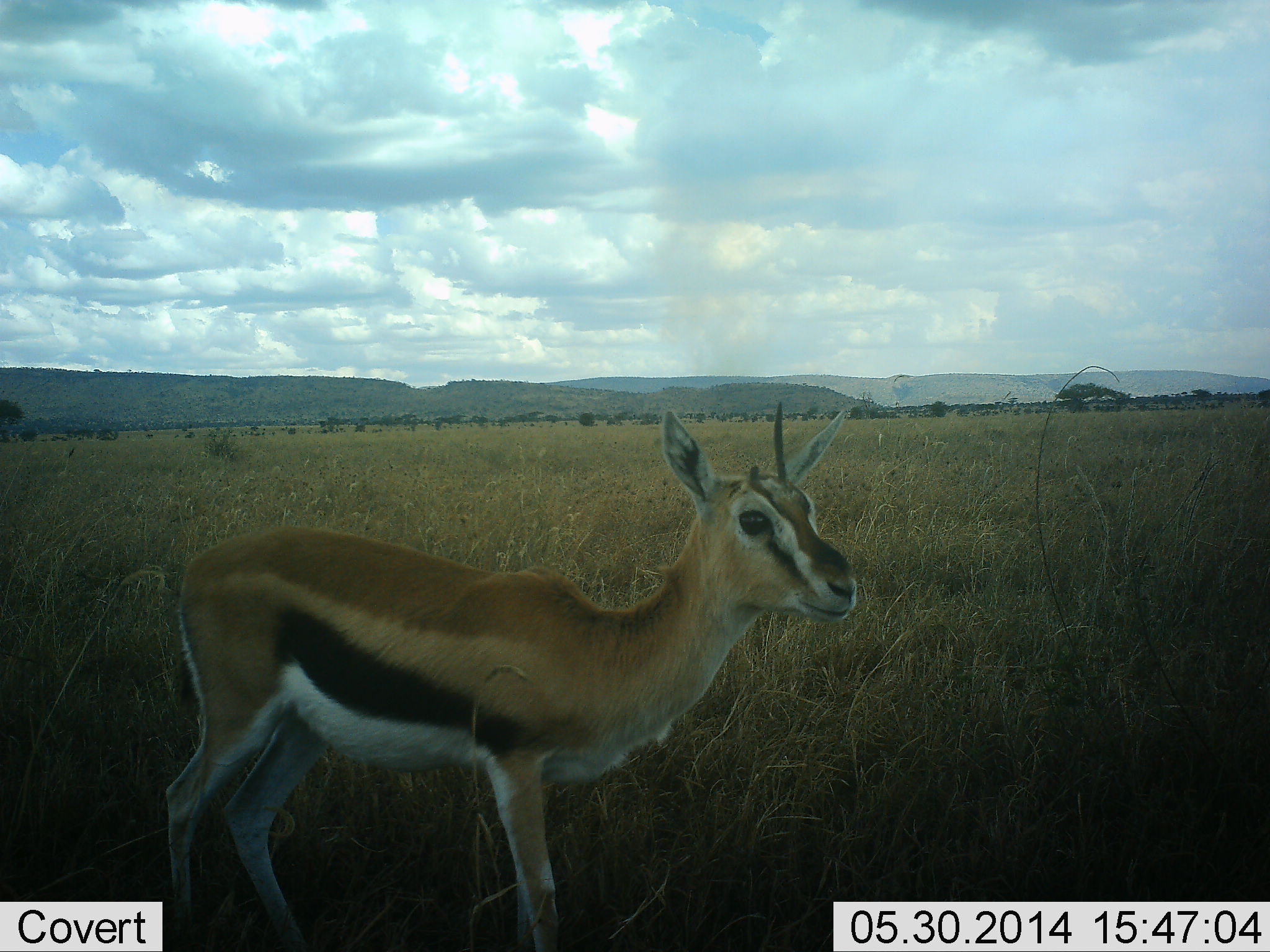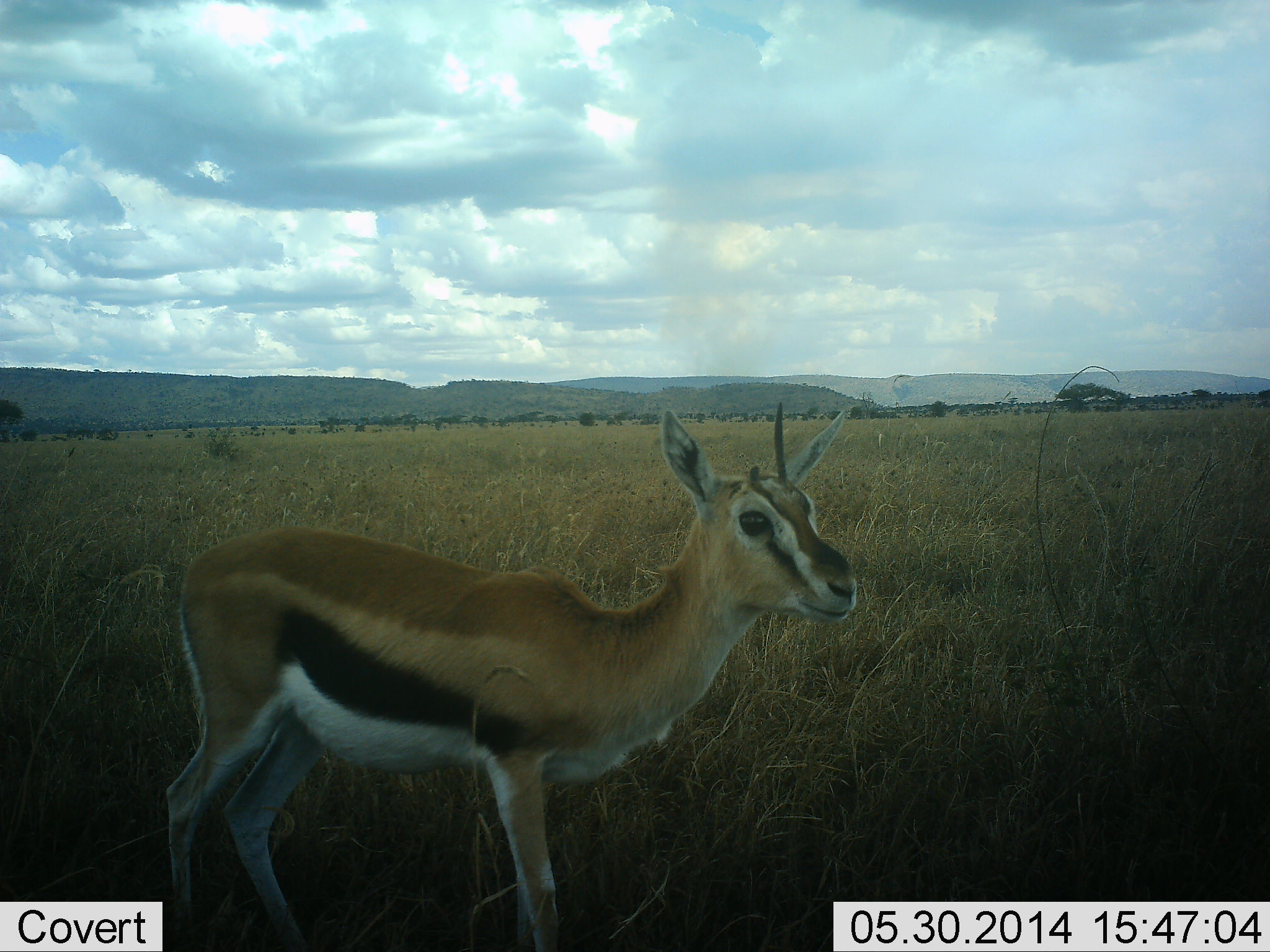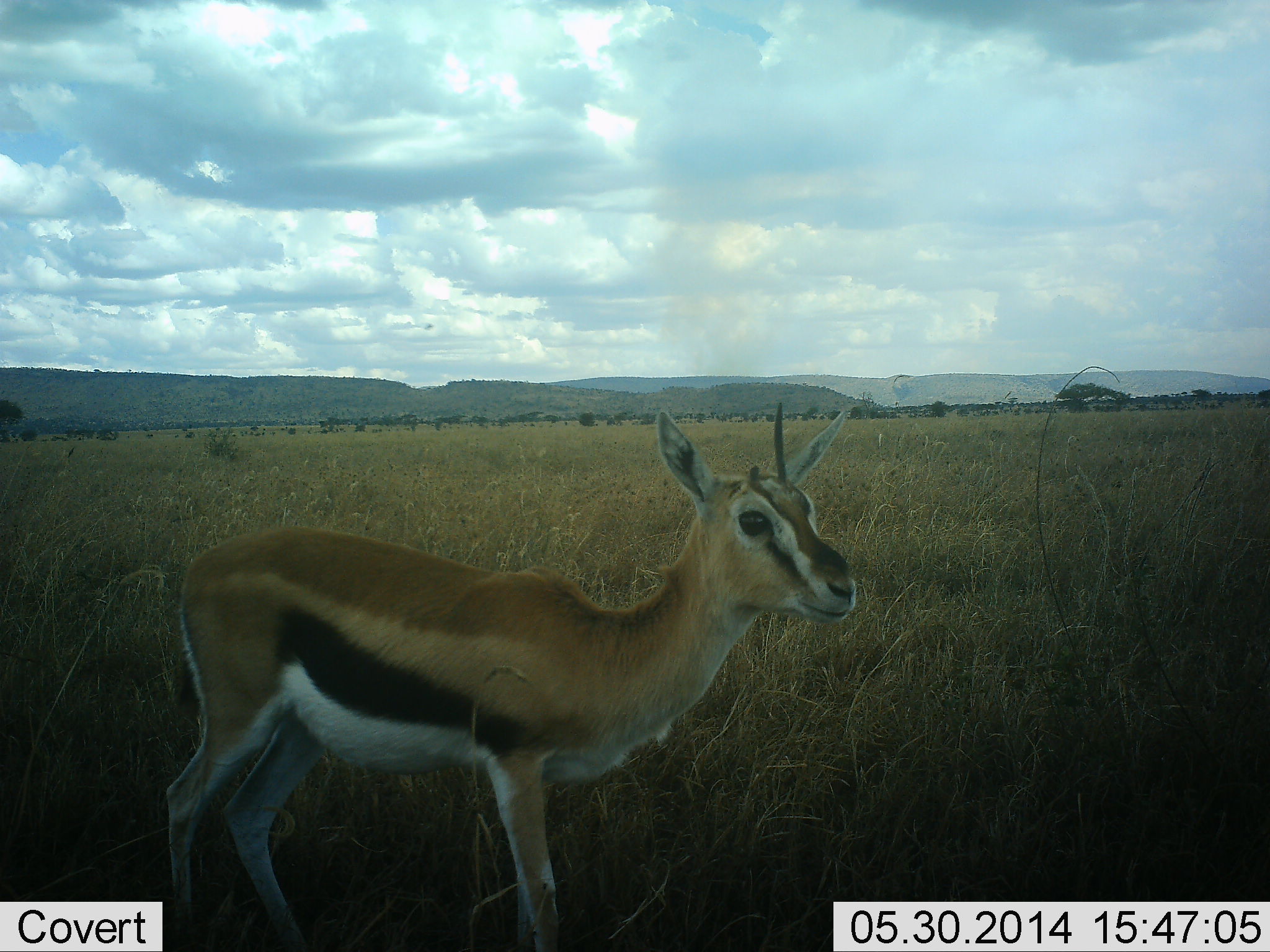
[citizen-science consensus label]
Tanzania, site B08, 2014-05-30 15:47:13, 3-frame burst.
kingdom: Animalia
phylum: Chordata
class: Mammalia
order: Artiodactyla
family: Bovidae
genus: Eudorcas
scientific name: Eudorcas thomsonii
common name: thomson's gazelle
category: gazellethomsons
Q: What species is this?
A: Gazellethomsons (thomson's gazelle) (Eudorcas thomsonii).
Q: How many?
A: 1.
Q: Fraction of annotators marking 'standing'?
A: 100%.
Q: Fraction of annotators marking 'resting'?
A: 0%.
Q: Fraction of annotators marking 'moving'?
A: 0%.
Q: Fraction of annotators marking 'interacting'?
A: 0%.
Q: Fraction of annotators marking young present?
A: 20%.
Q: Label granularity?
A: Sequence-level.